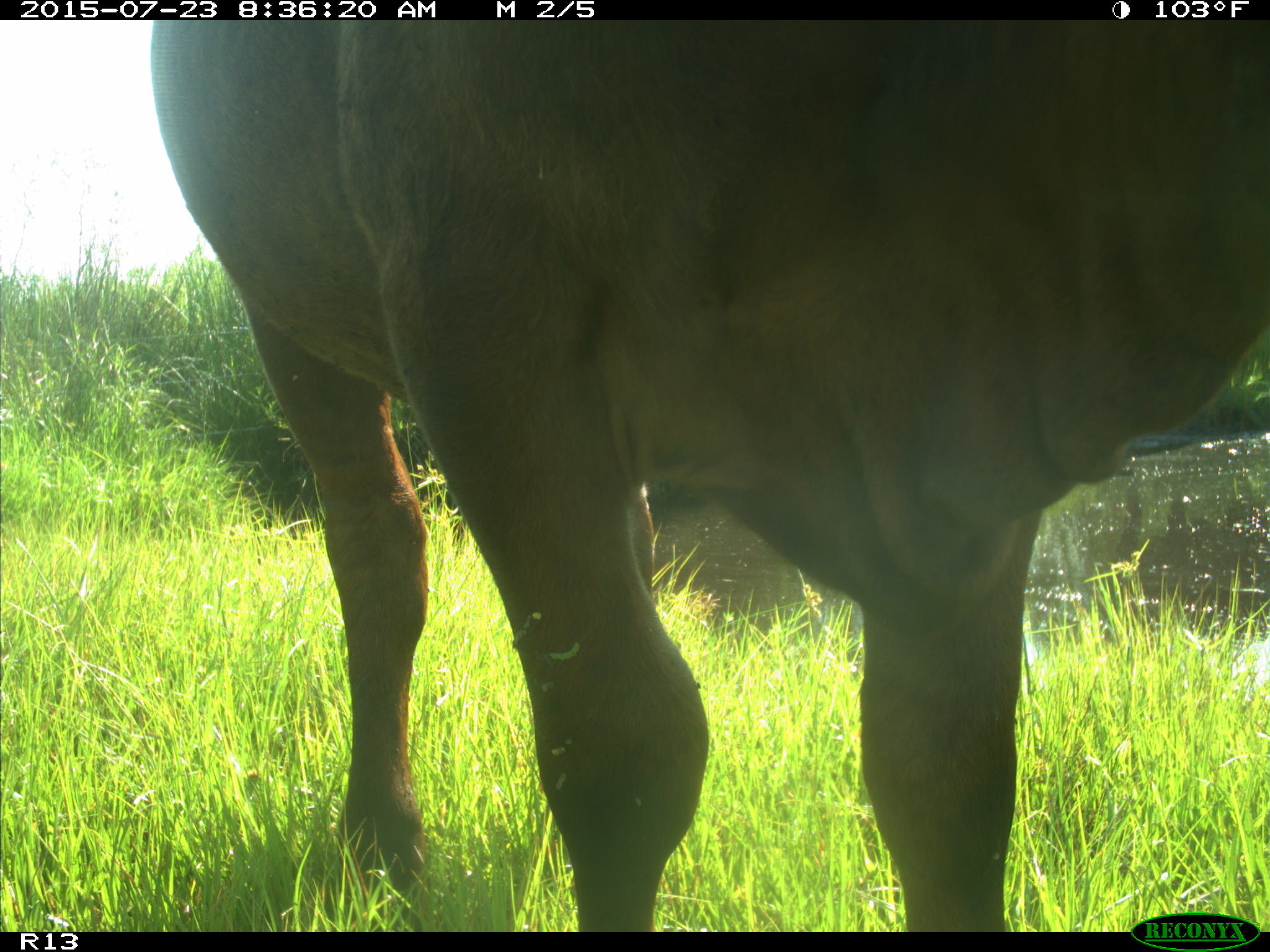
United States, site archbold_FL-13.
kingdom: Animalia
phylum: Chordata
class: Mammalia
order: Artiodactyla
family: Bovidae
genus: Bos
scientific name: Bos taurus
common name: domestic cow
Bos taurus (domestic cow).